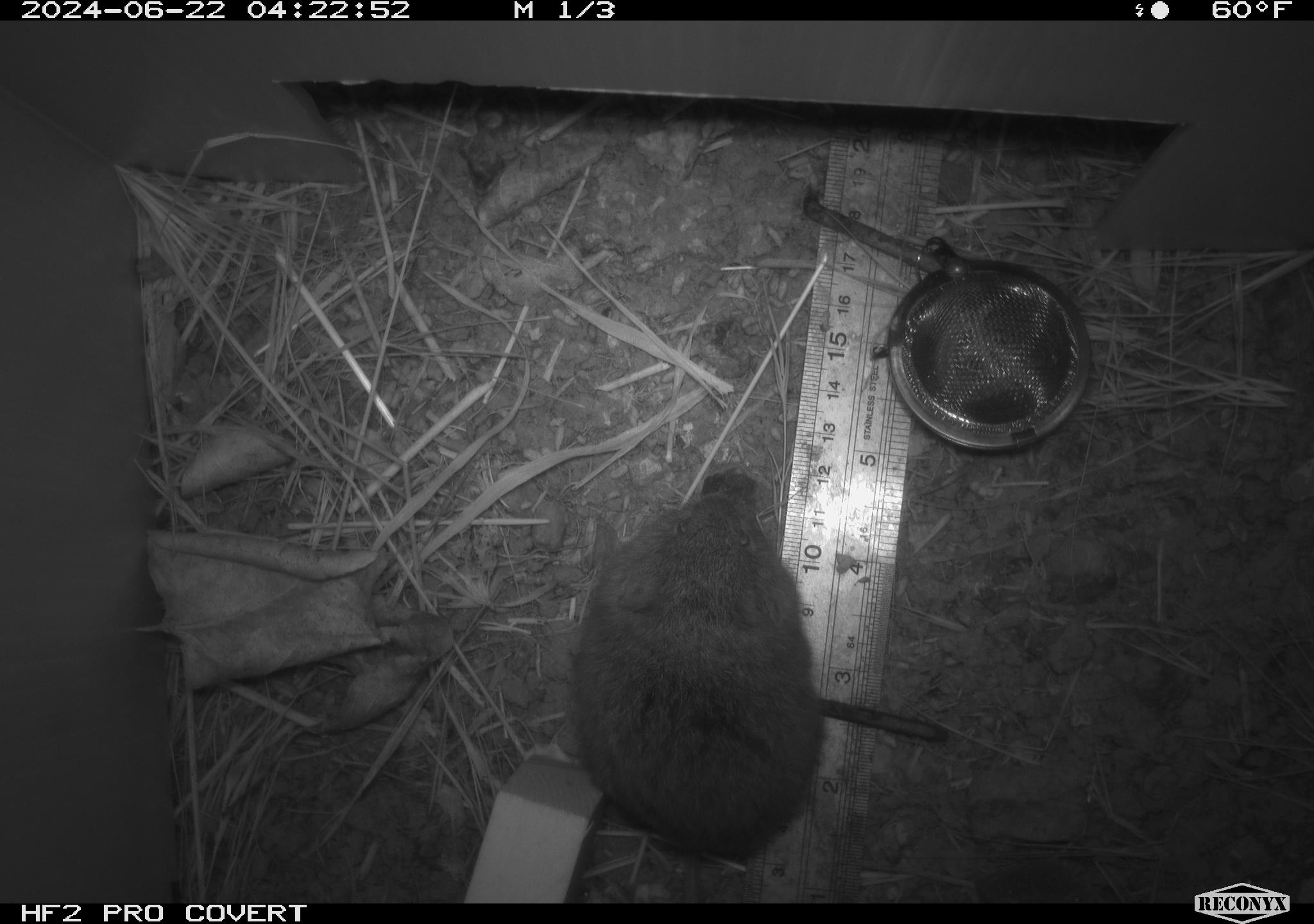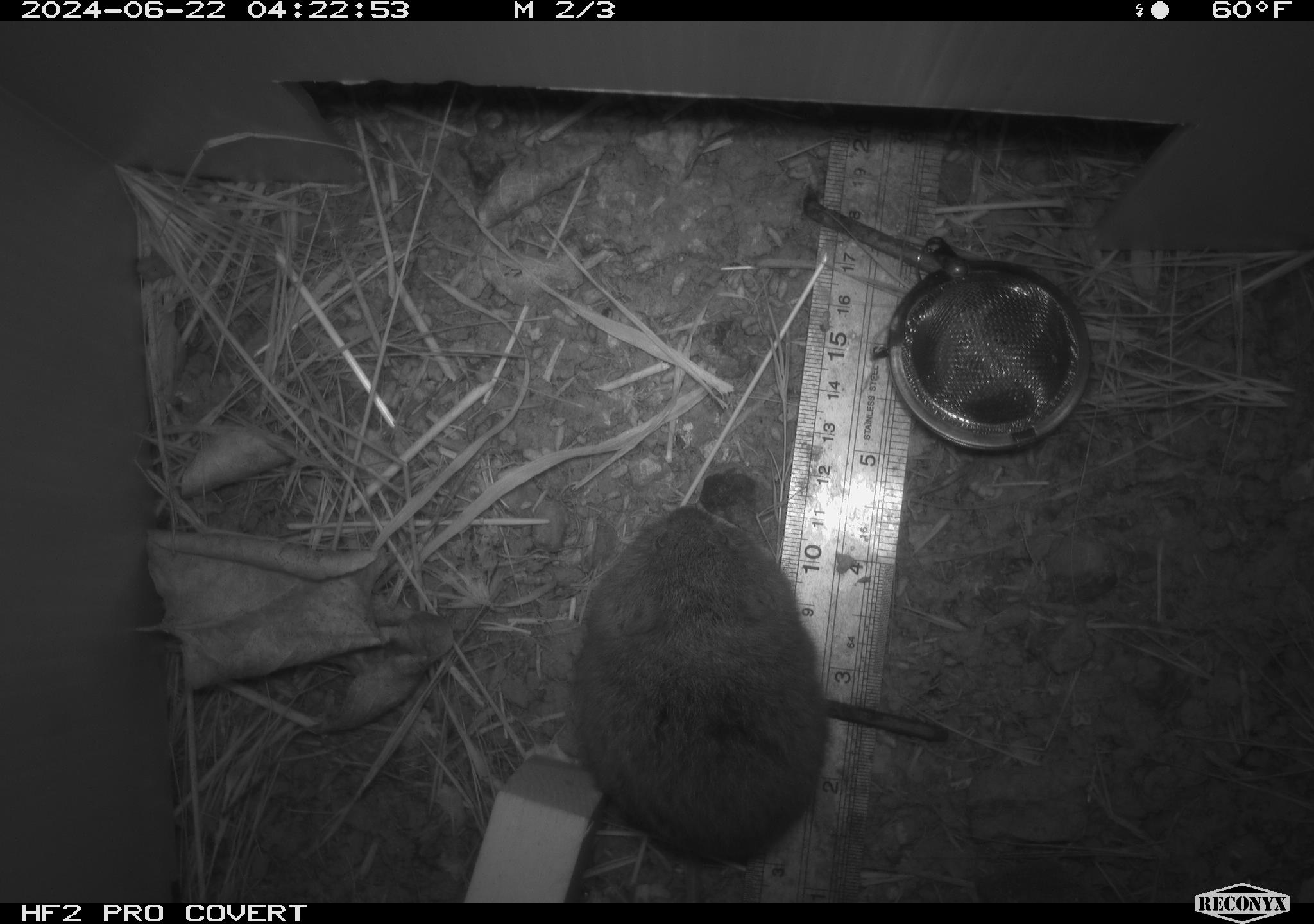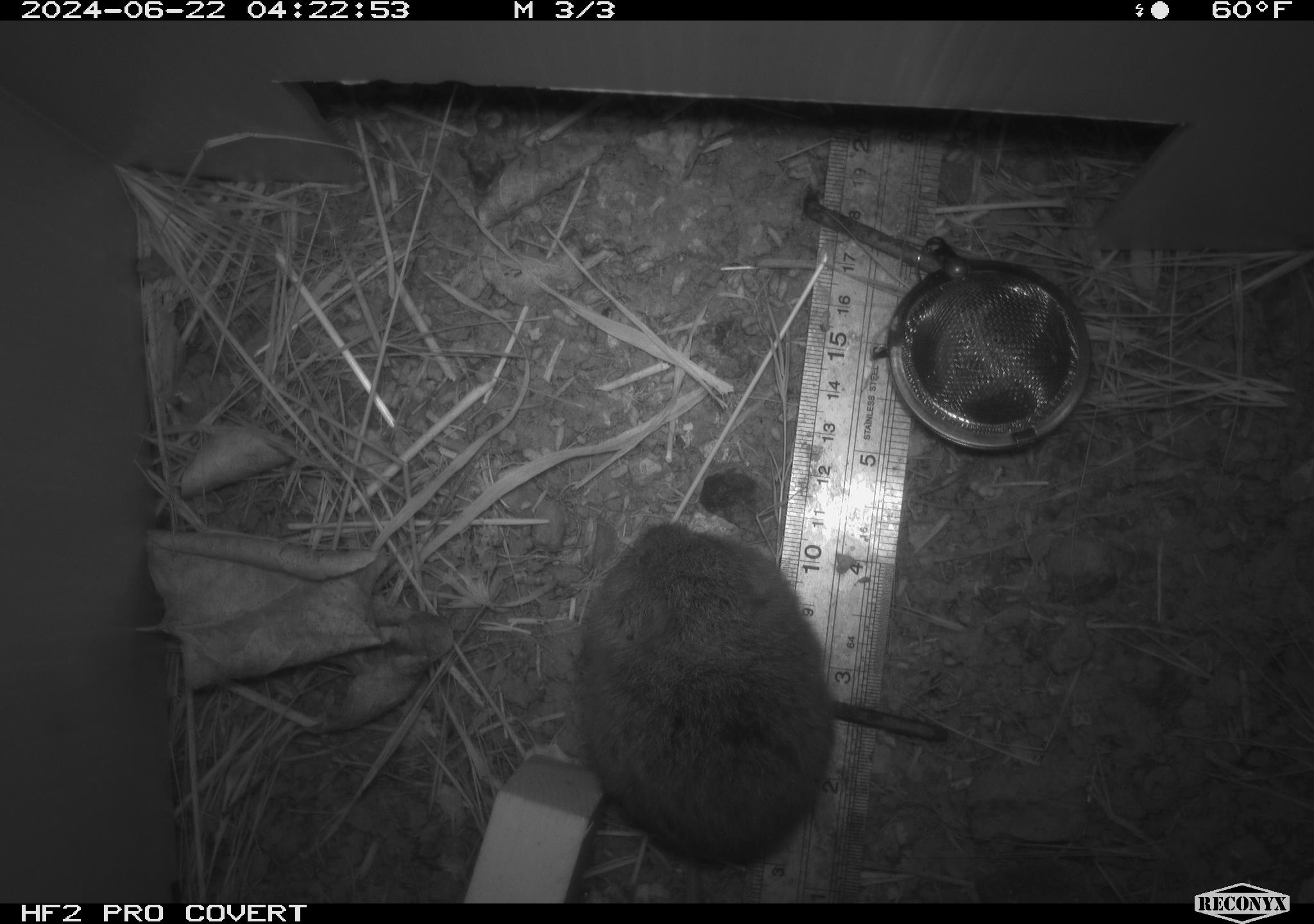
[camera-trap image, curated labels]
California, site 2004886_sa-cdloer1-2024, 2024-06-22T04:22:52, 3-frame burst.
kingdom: Animalia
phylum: Chordata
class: Mammalia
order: Rodentia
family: Cricetidae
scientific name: Arvicolinae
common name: voles, lemmings, and muskrats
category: arvicolinae subfamily